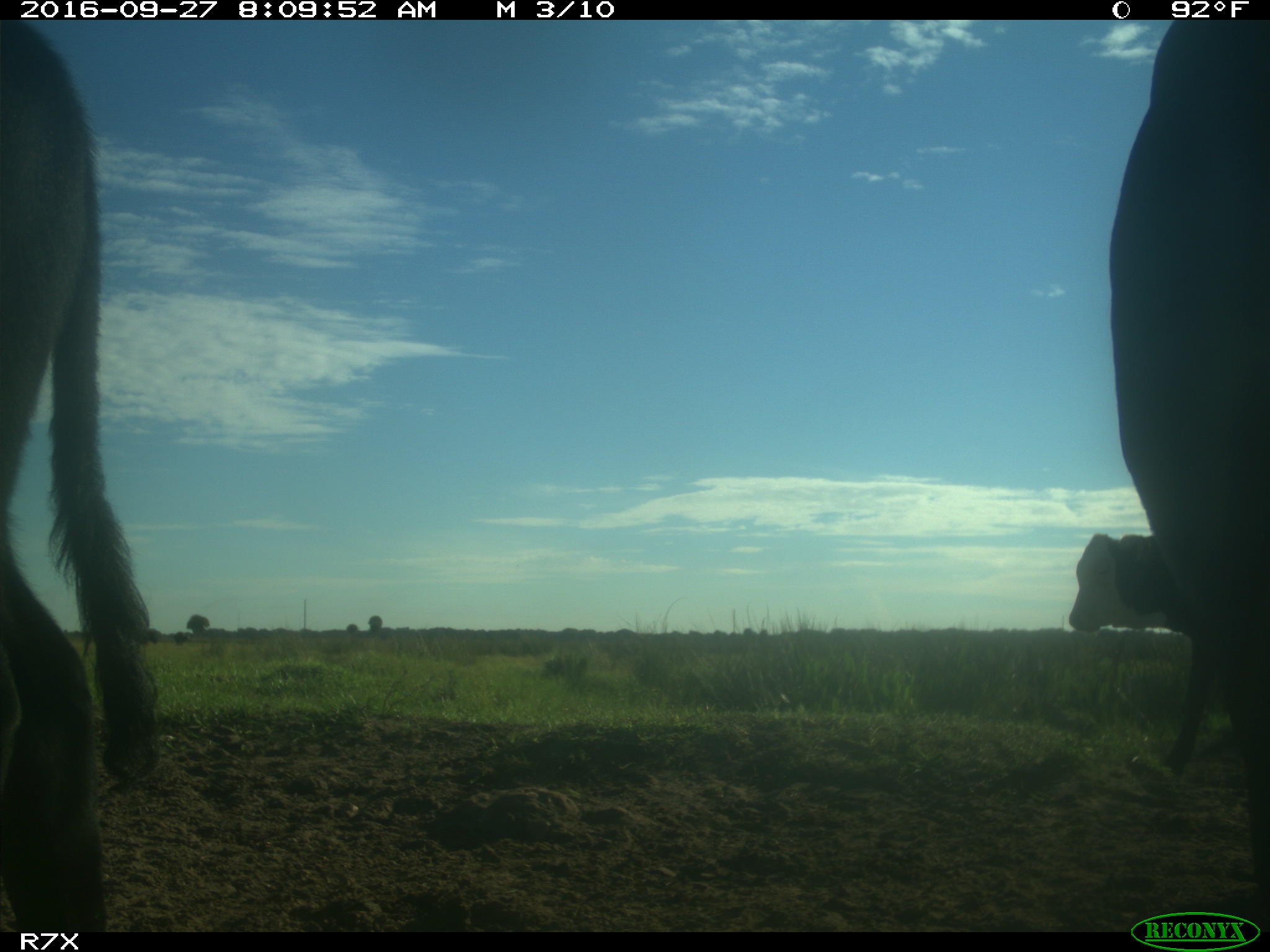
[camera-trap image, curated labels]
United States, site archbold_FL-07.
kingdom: Animalia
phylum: Chordata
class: Mammalia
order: Artiodactyla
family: Bovidae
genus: Bos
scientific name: Bos taurus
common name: domestic cow